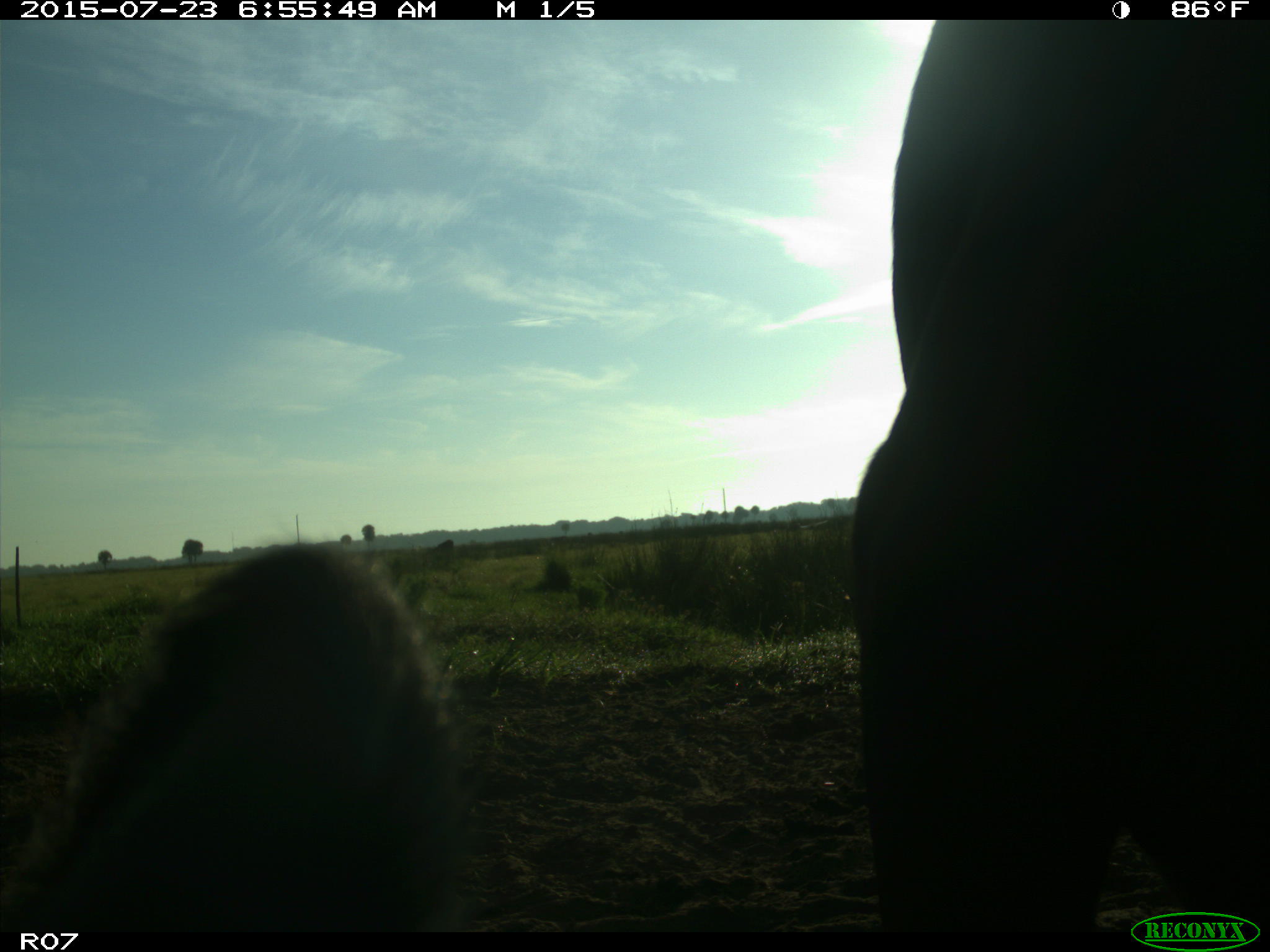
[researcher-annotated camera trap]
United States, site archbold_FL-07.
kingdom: Animalia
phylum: Chordata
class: Mammalia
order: Artiodactyla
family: Bovidae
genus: Bos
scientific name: Bos taurus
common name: domestic cow